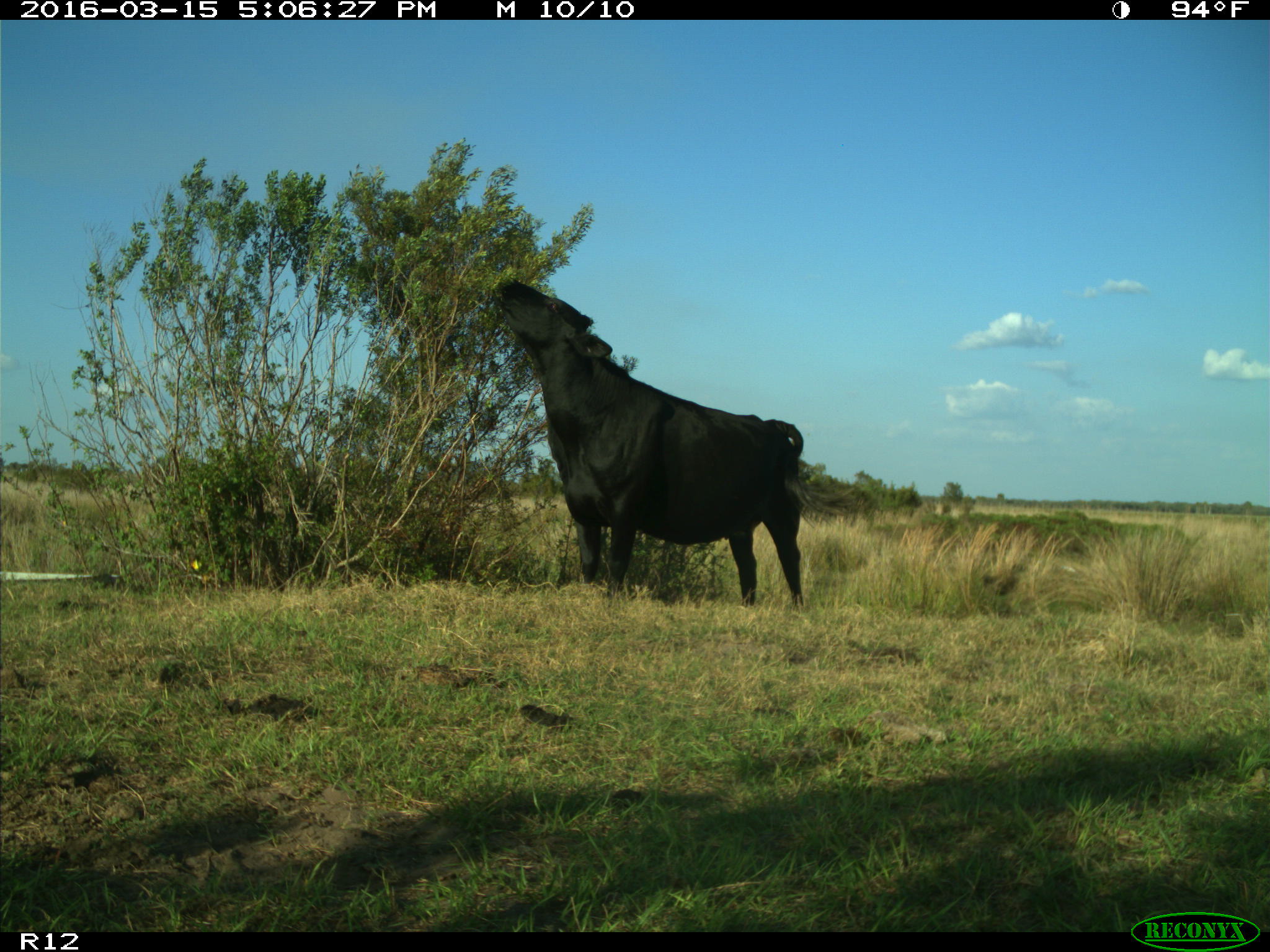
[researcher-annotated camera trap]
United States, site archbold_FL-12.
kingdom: Animalia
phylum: Chordata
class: Mammalia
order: Artiodactyla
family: Bovidae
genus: Bos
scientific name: Bos taurus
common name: domestic cow